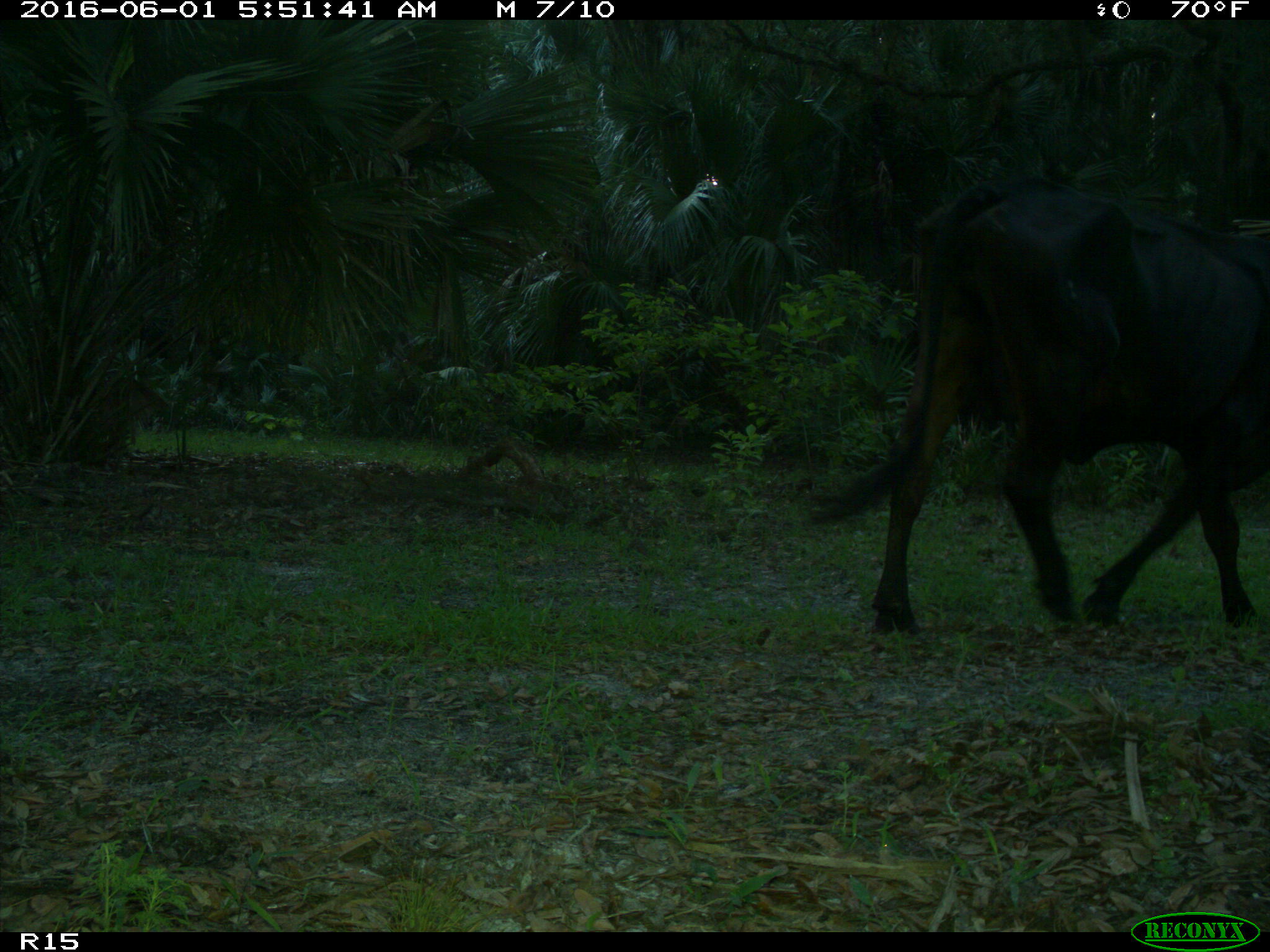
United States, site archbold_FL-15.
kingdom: Animalia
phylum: Chordata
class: Mammalia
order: Artiodactyla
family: Bovidae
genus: Bos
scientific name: Bos taurus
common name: domestic cow